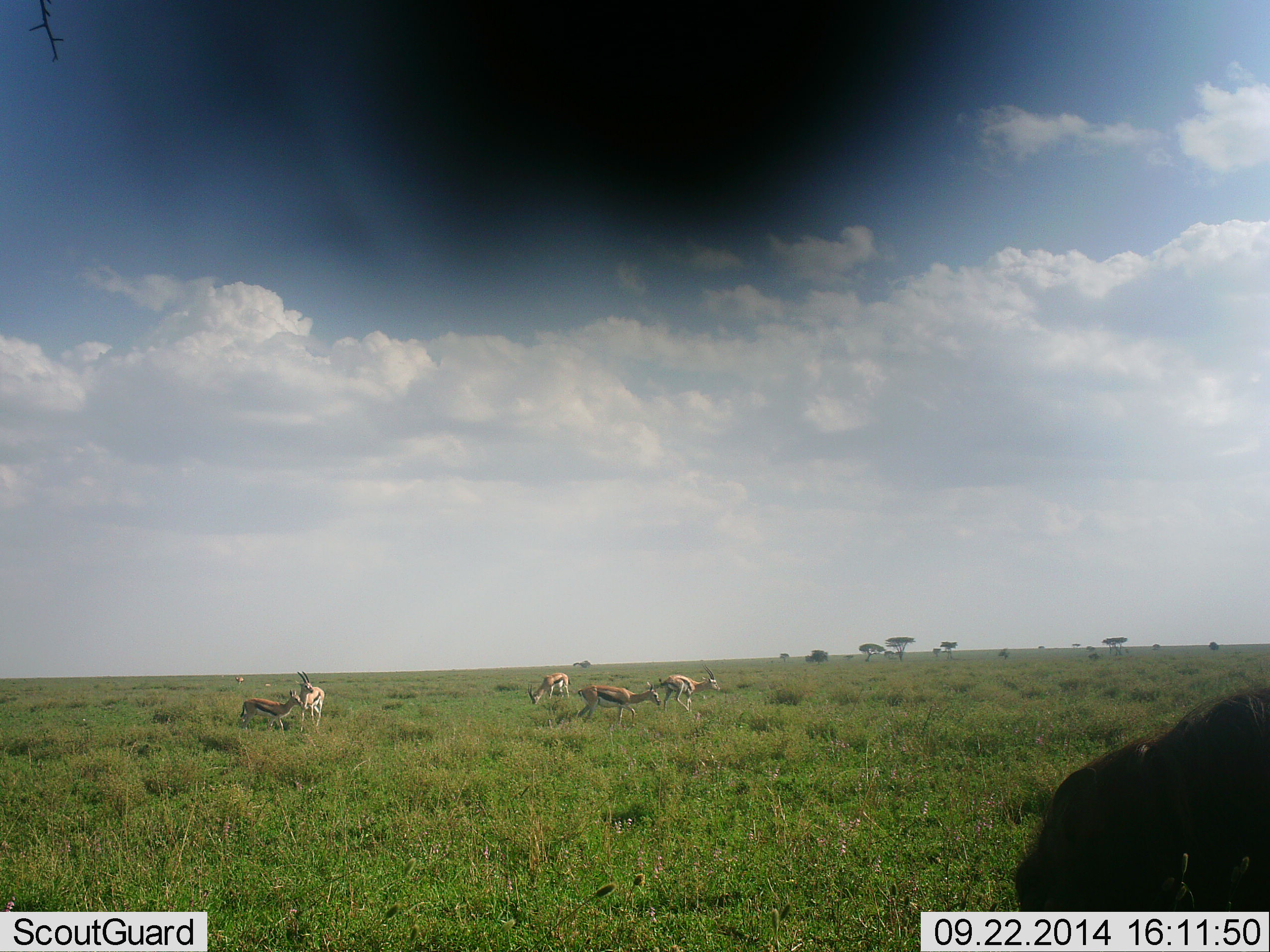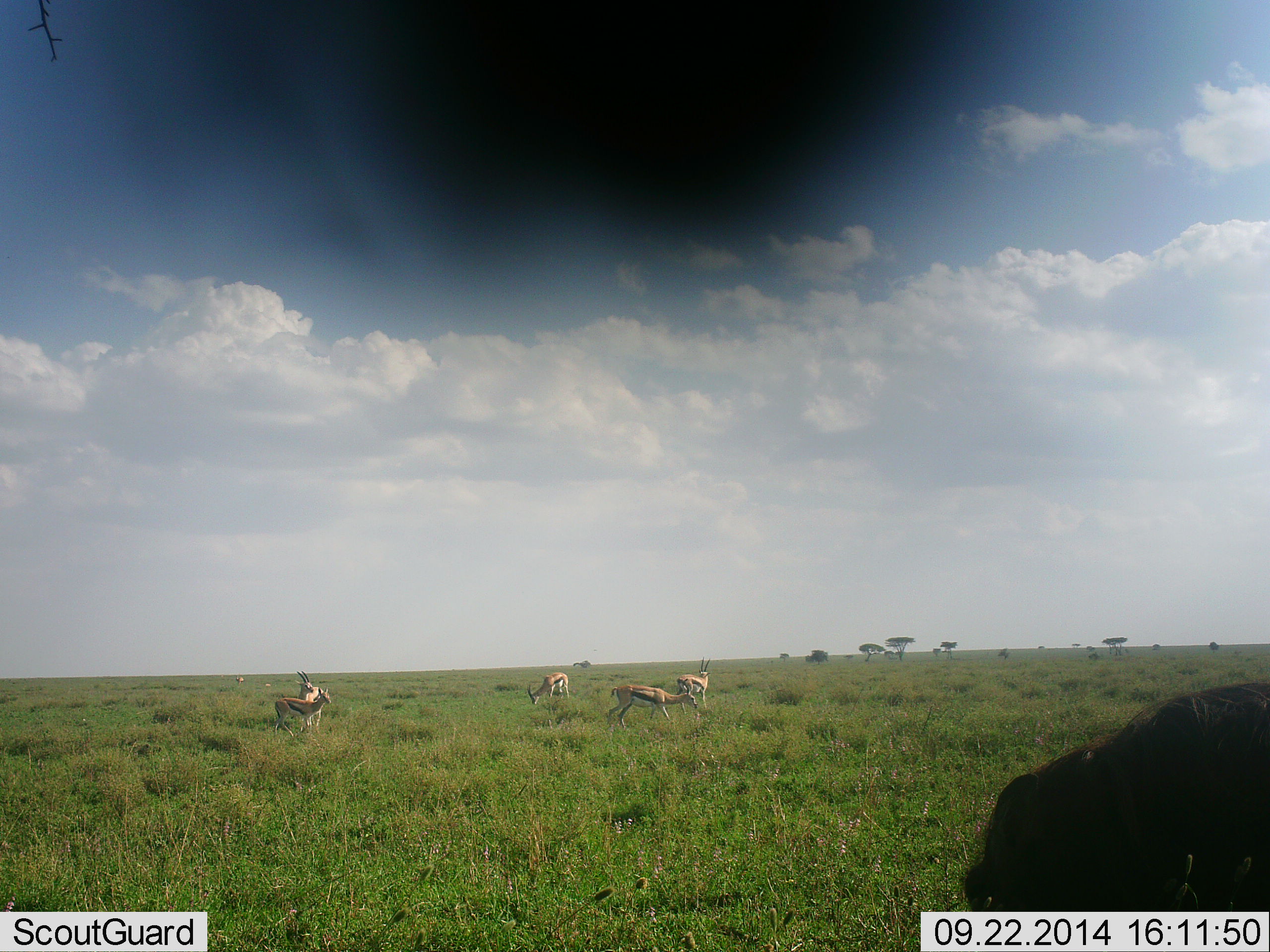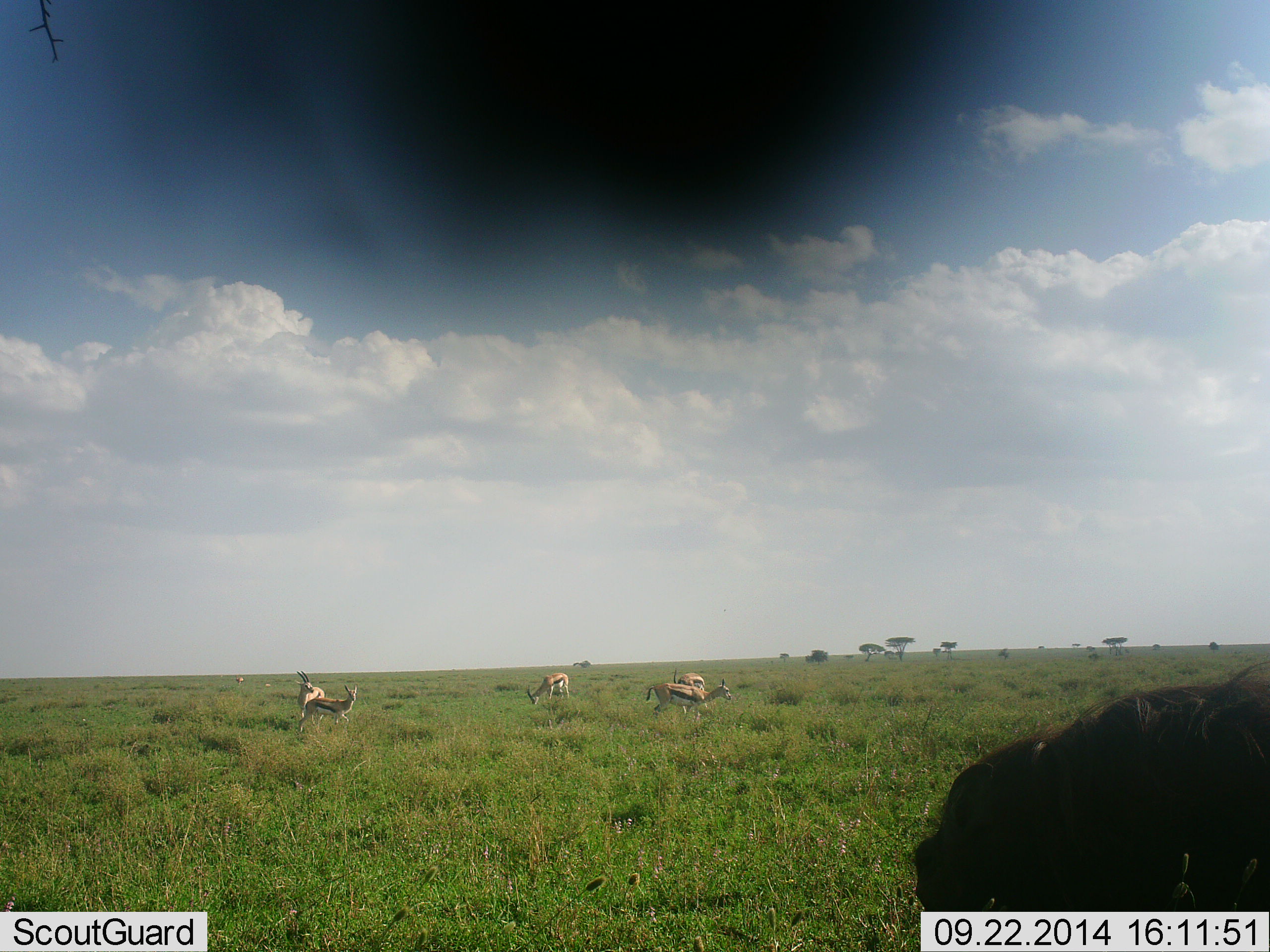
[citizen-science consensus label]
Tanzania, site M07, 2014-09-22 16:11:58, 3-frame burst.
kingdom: Animalia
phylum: Chordata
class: Mammalia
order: Artiodactyla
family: Bovidae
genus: Eudorcas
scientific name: Eudorcas thomsonii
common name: thomson's gazelle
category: gazellethomsons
Gazellethomsons (thomson's gazelle) (Eudorcas thomsonii), count 5. Behavior (volunteer vote fractions): standing 50%, resting 0%, moving 50%, interacting 7%. Young present (vote fraction): 0%. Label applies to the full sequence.